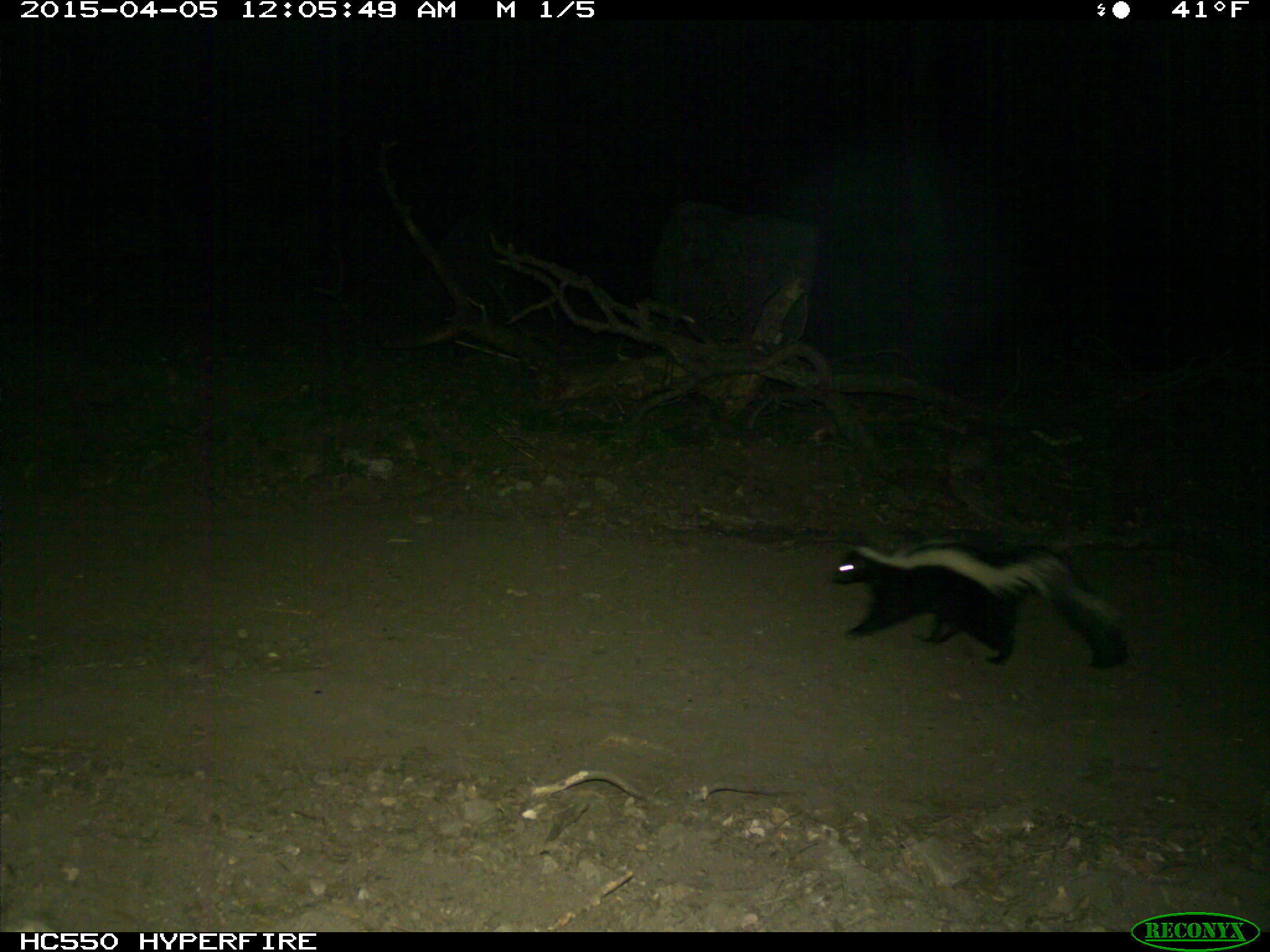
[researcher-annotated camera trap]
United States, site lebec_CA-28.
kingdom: Animalia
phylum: Chordata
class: Mammalia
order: Carnivora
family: Mephitidae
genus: Mephitis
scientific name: Mephitis mephitis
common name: striped skunk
Mephitis mephitis (striped skunk).